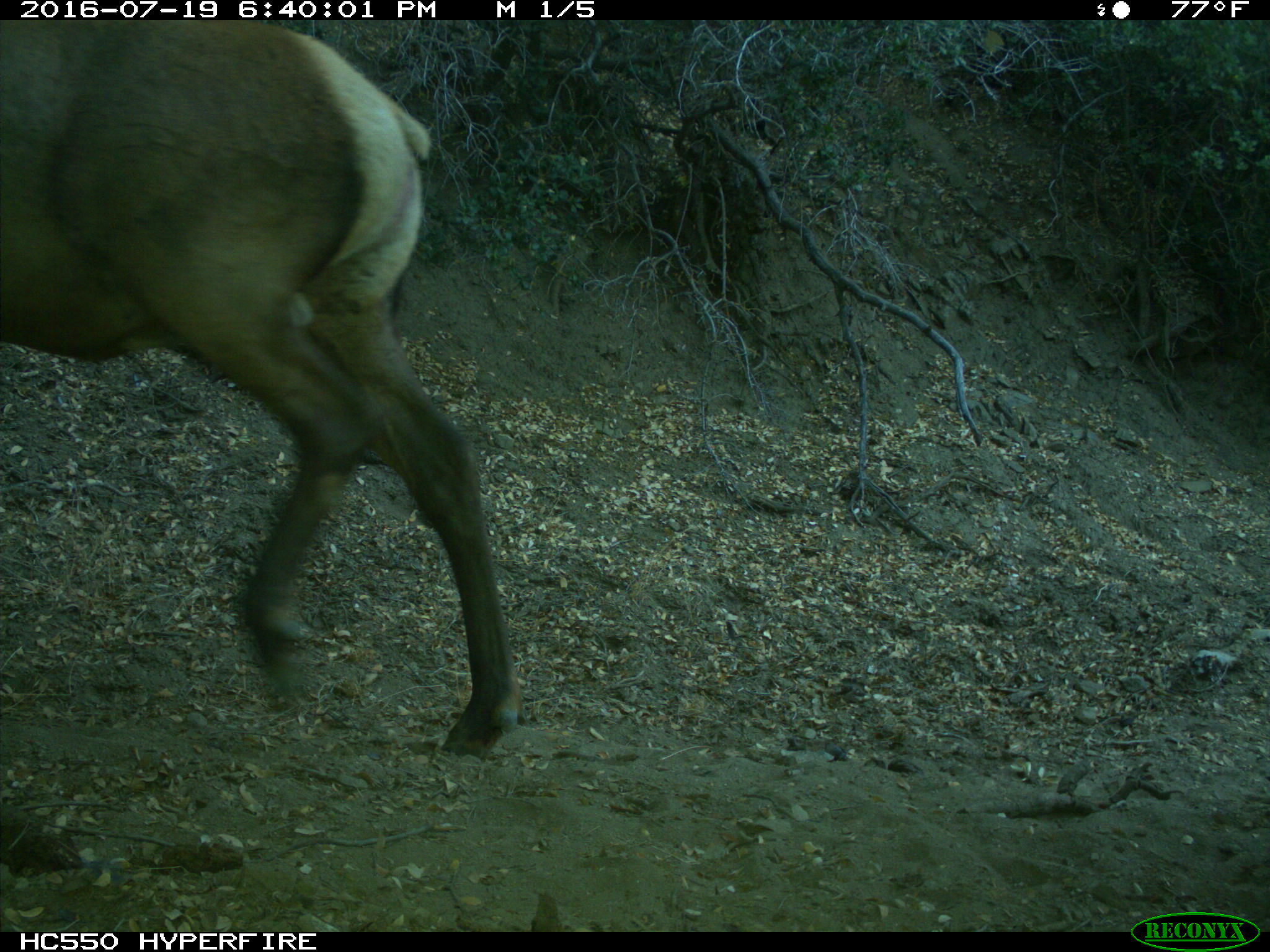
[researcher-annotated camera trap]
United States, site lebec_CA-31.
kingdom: Animalia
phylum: Chordata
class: Mammalia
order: Artiodactyla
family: Cervidae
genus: Cervus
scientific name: Cervus canadensis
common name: elk